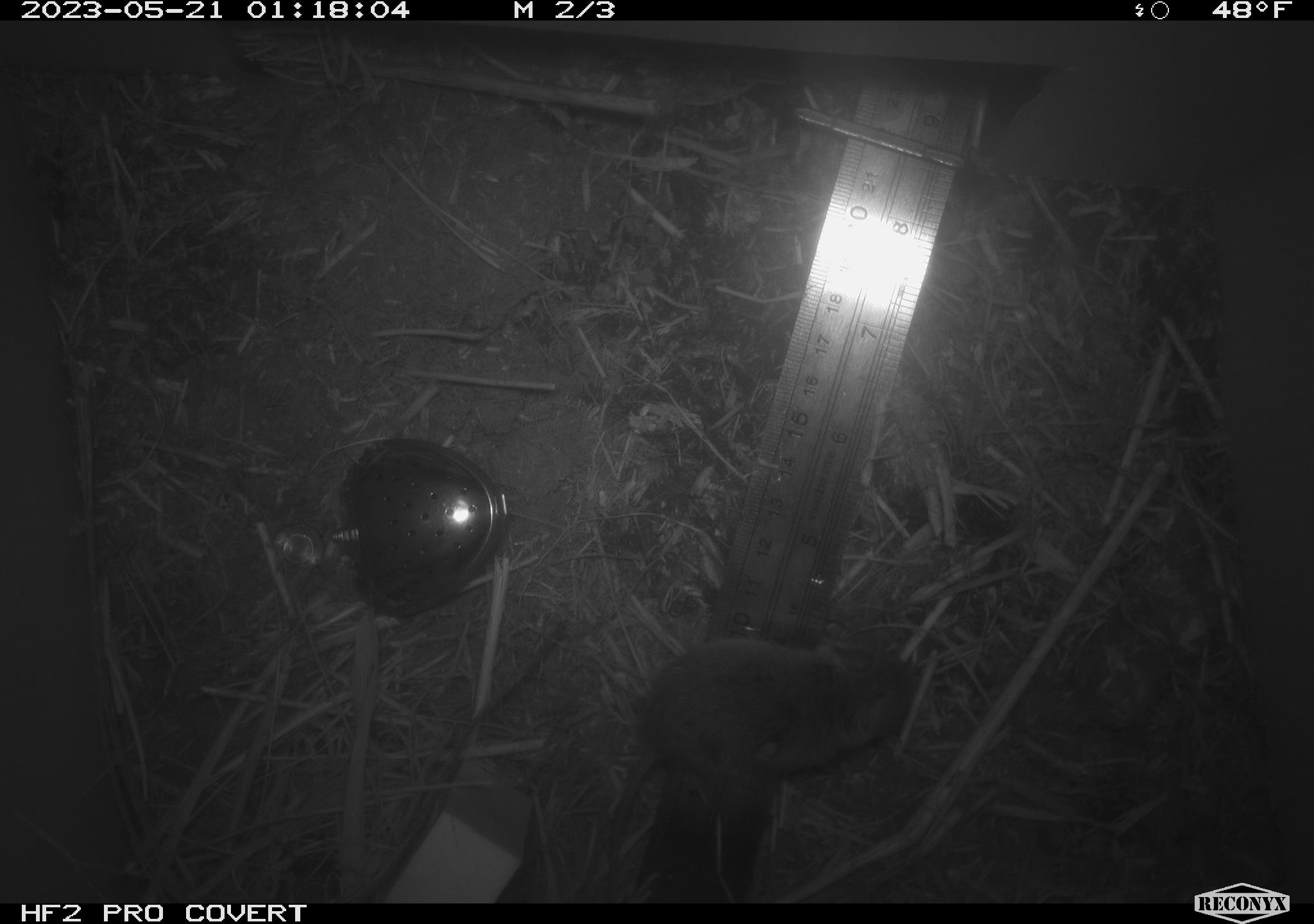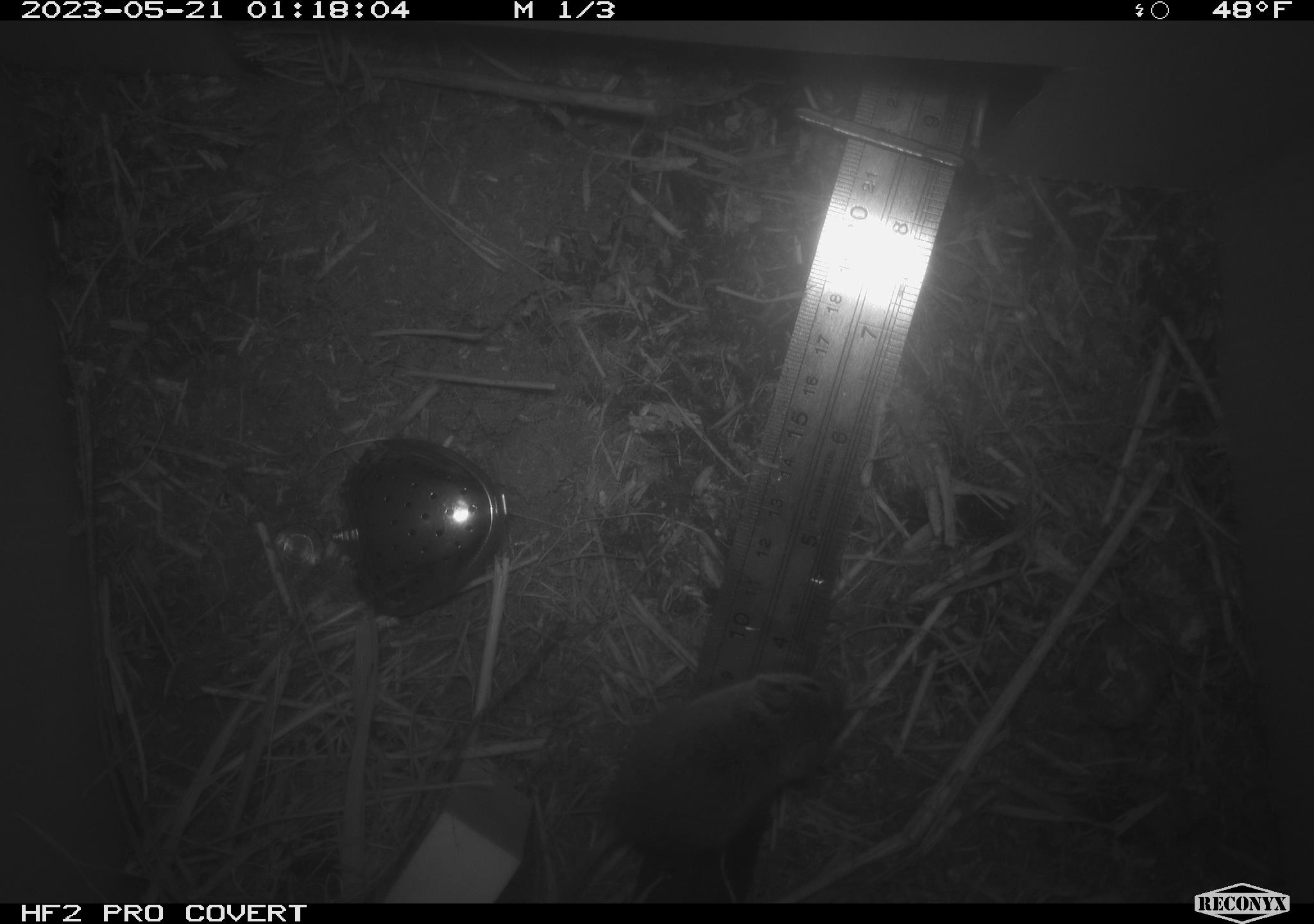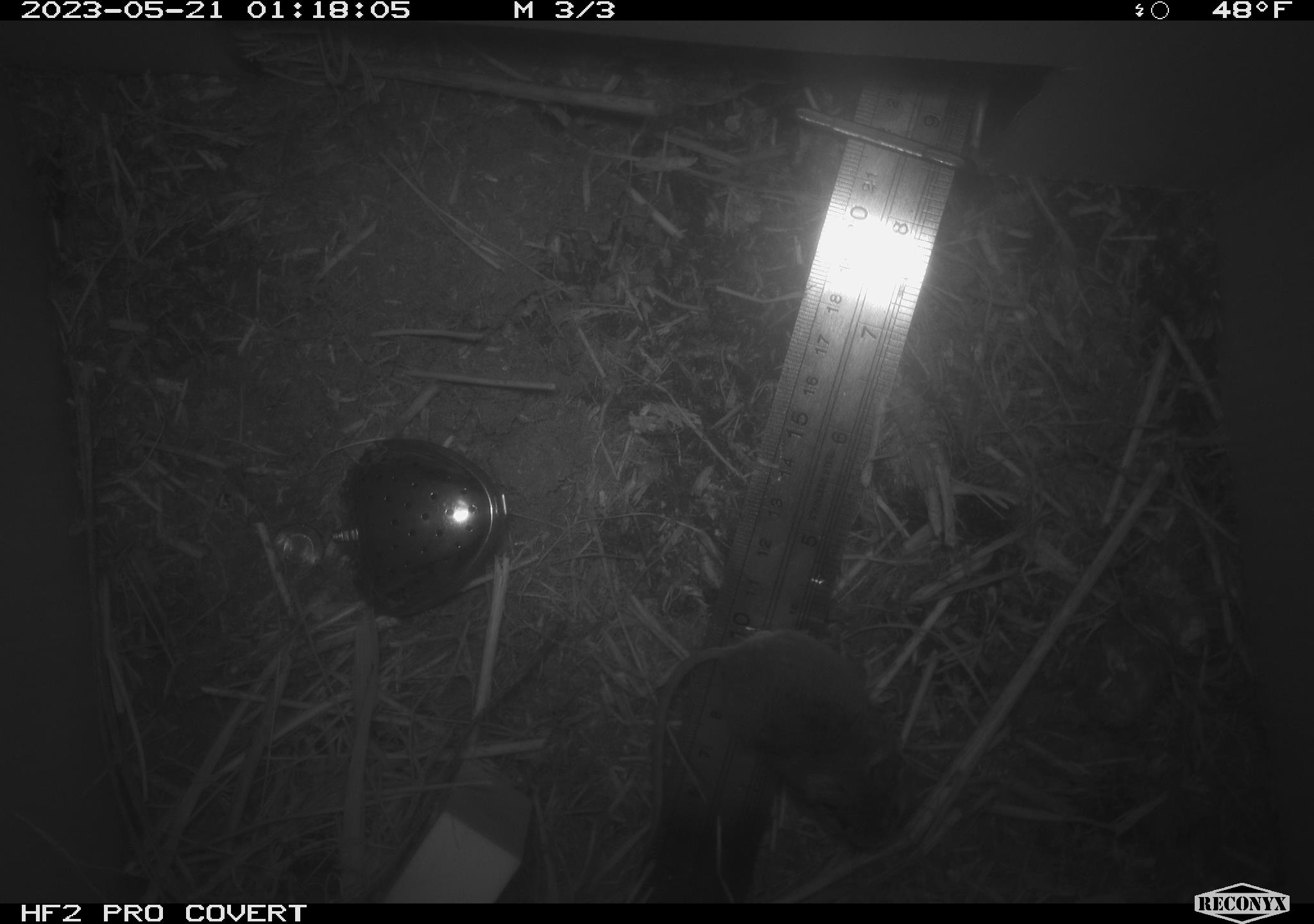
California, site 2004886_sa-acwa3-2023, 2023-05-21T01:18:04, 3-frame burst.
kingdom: Animalia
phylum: Chordata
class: Mammalia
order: Rodentia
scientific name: Rodentia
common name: mouse species